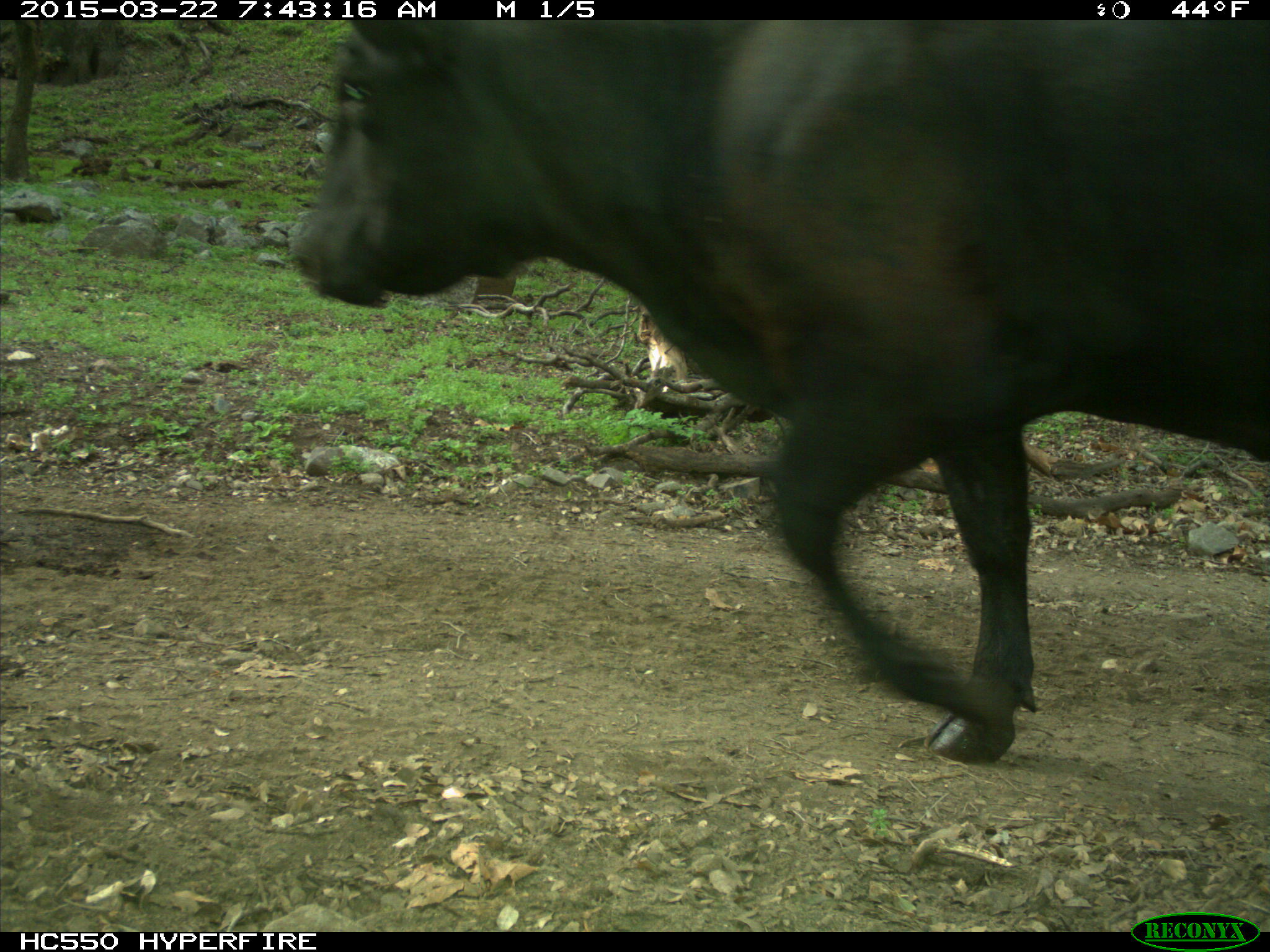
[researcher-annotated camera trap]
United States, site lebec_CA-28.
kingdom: Animalia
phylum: Chordata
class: Mammalia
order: Artiodactyla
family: Bovidae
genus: Bos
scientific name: Bos taurus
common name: domestic cow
Bos taurus (domestic cow).